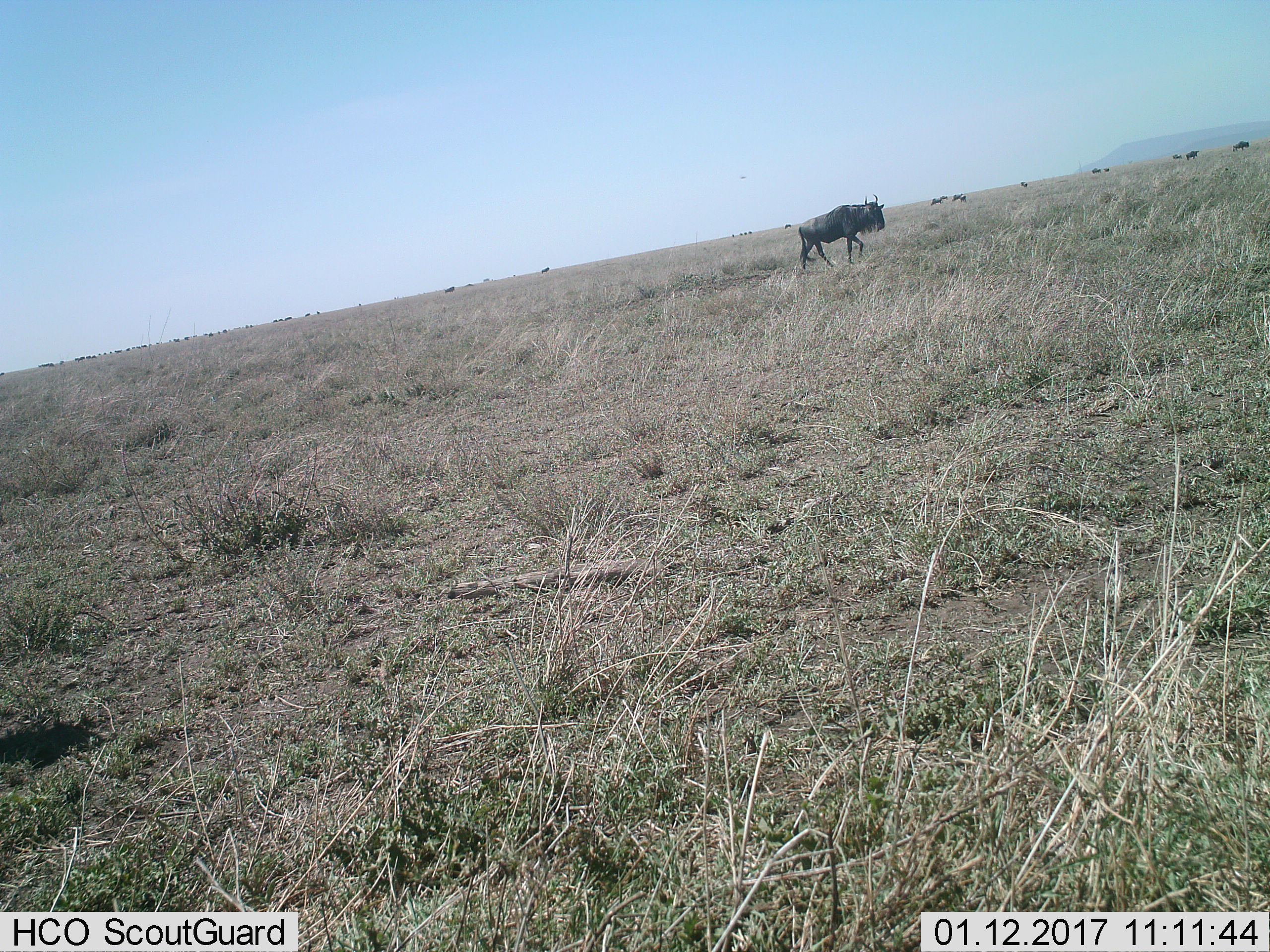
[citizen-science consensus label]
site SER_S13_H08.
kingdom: Animalia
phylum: Chordata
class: Mammalia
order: Artiodactyla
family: Bovidae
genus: Connochaetes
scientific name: Connochaetes taurinus taurinus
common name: blue wildebeest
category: wildebeestblue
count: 11-50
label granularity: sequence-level